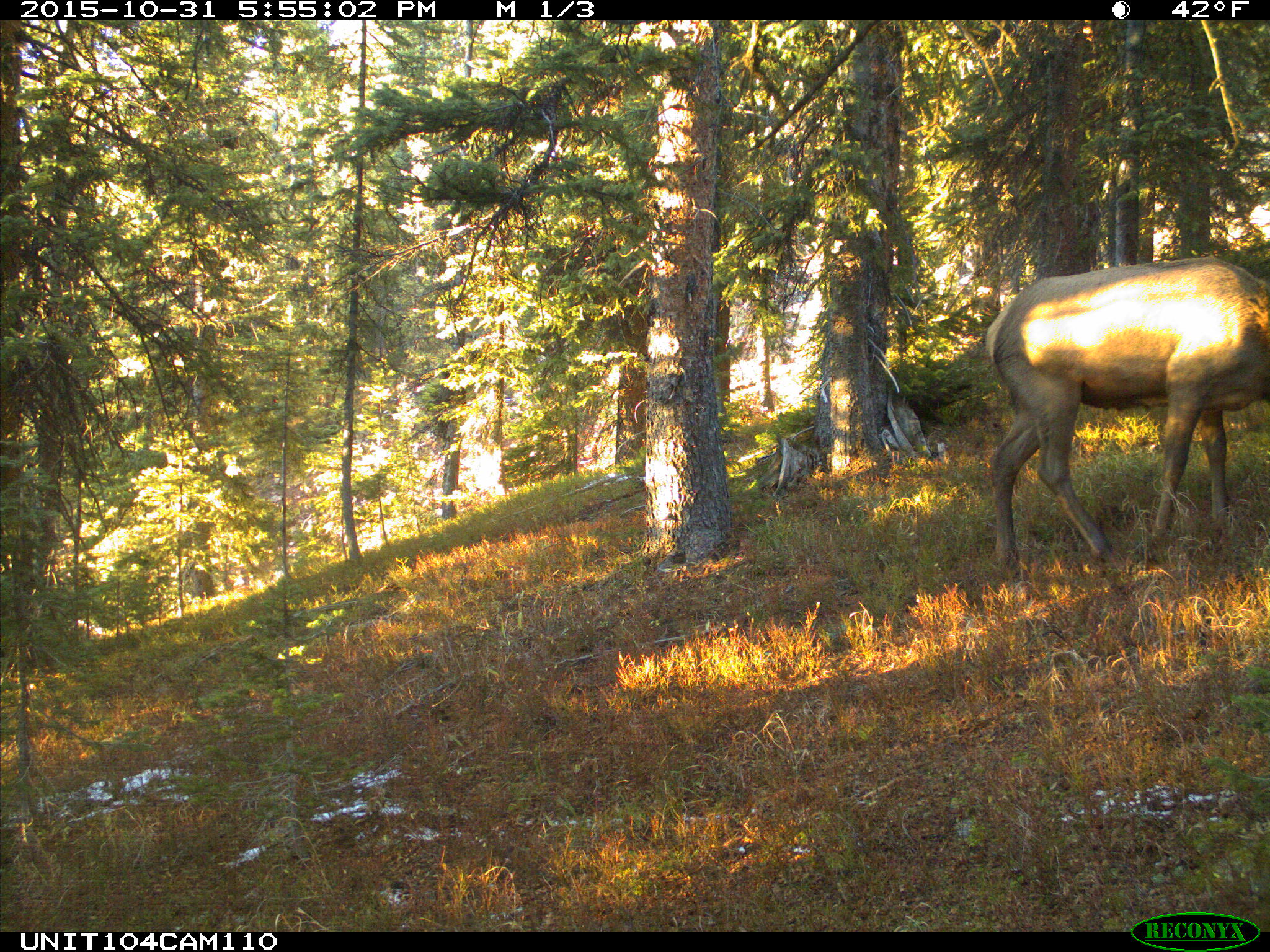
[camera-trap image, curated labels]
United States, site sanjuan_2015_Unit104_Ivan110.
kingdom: Animalia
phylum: Chordata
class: Mammalia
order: Artiodactyla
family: Cervidae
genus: Cervus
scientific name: Cervus elaphus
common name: red deer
Cervus elaphus (red deer).